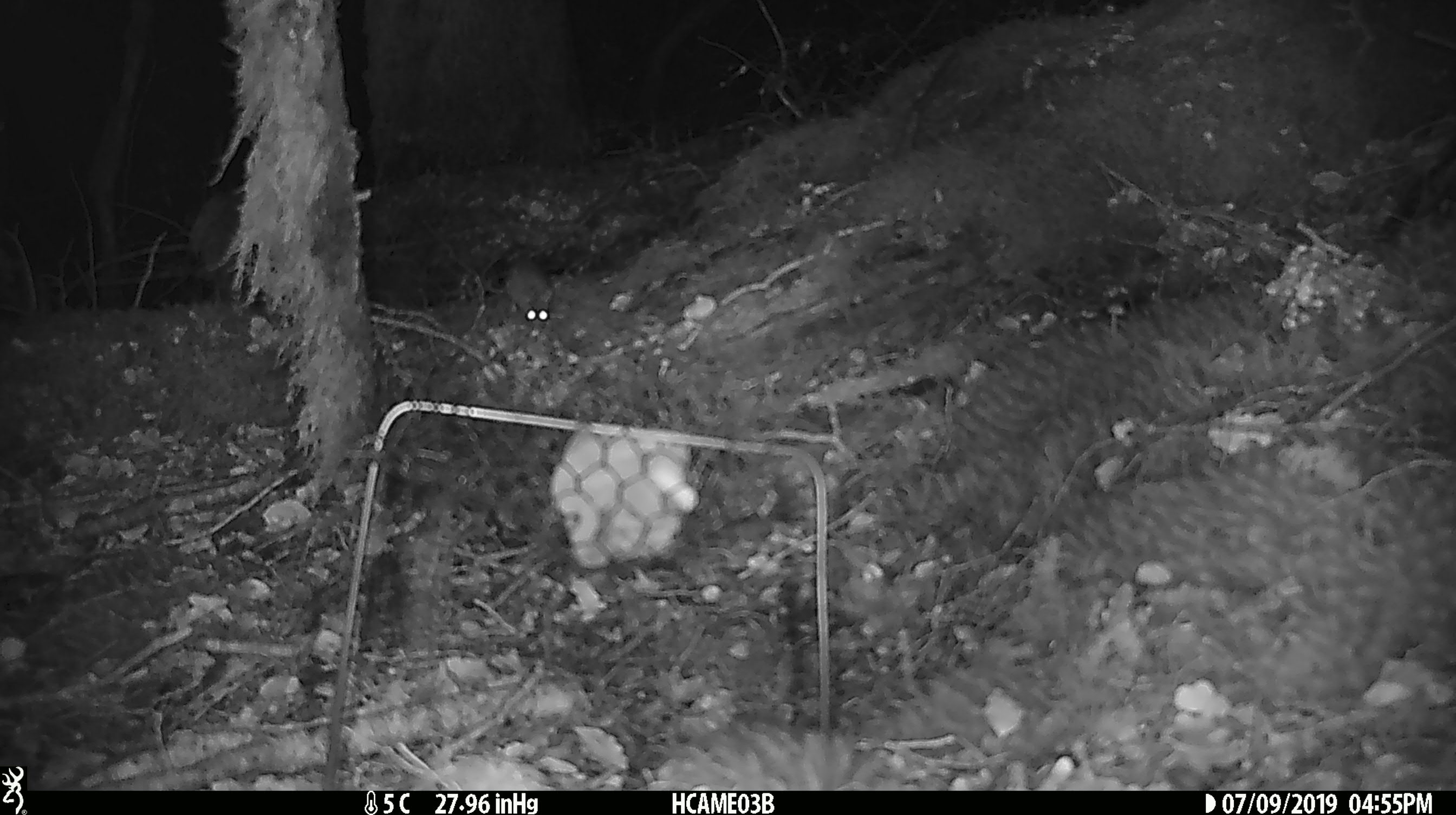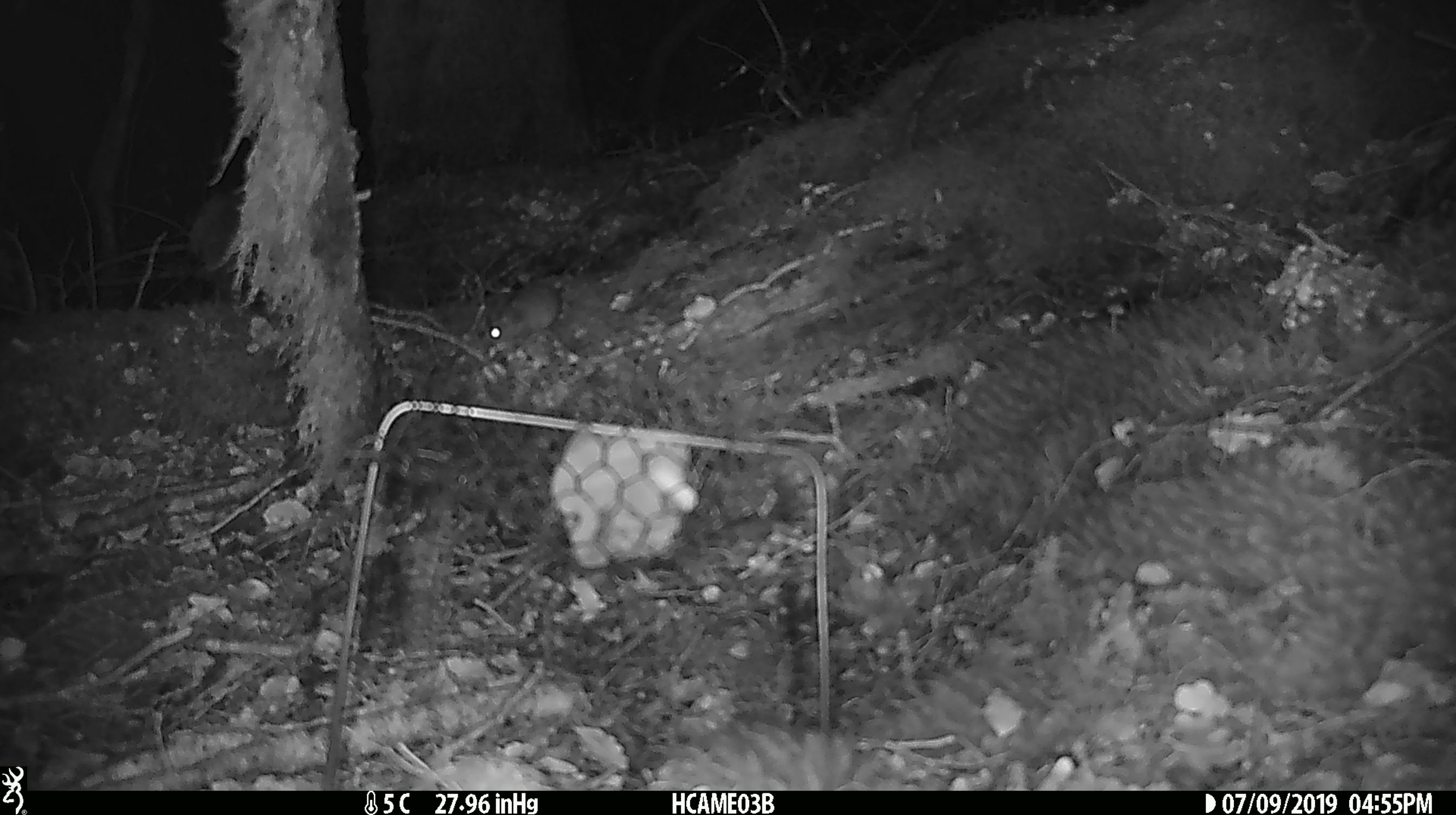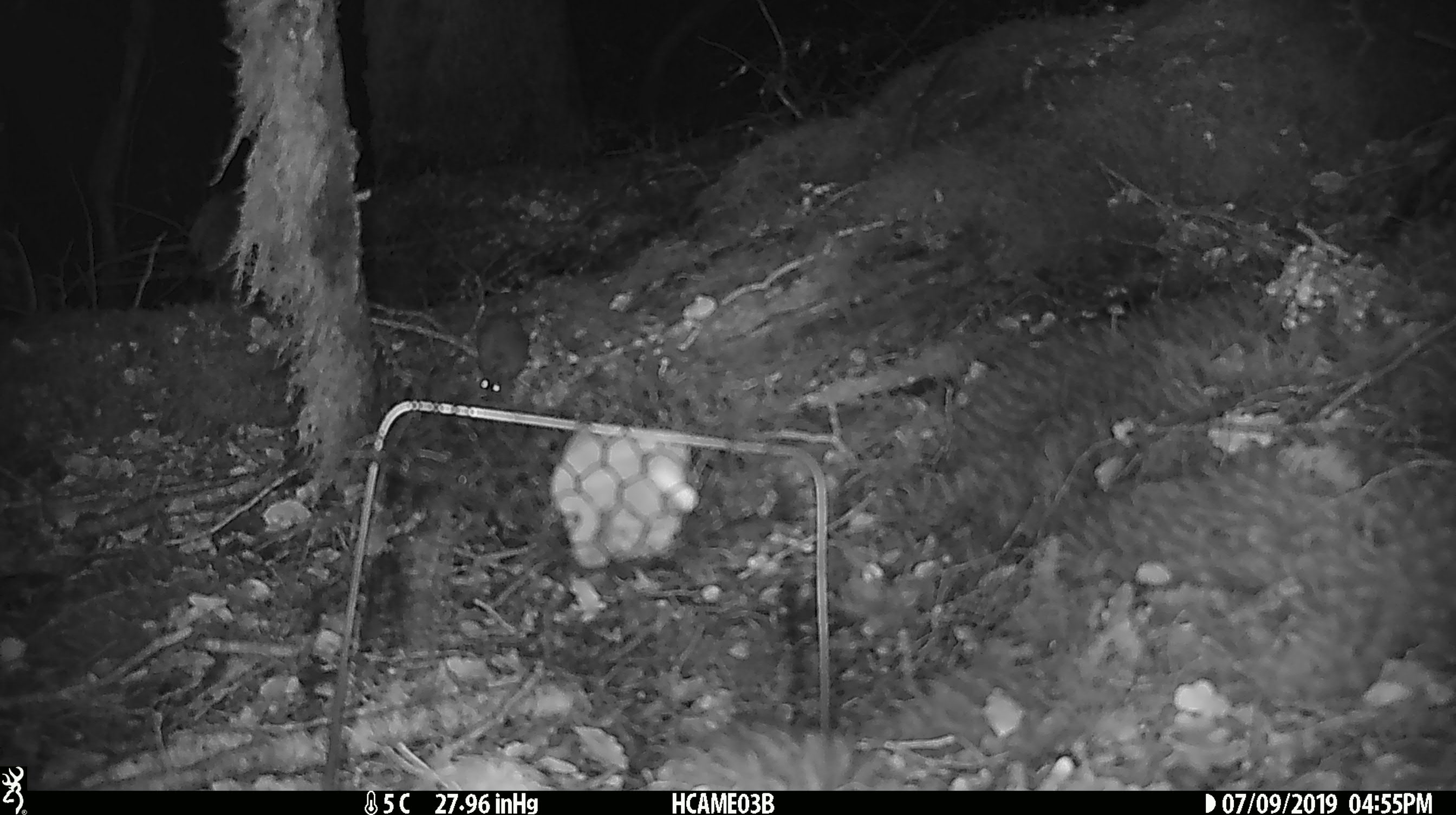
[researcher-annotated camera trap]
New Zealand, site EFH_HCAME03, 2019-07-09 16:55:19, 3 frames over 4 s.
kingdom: Animalia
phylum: Chordata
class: Mammalia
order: Rodentia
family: Muridae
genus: Mus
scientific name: Mus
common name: mouse